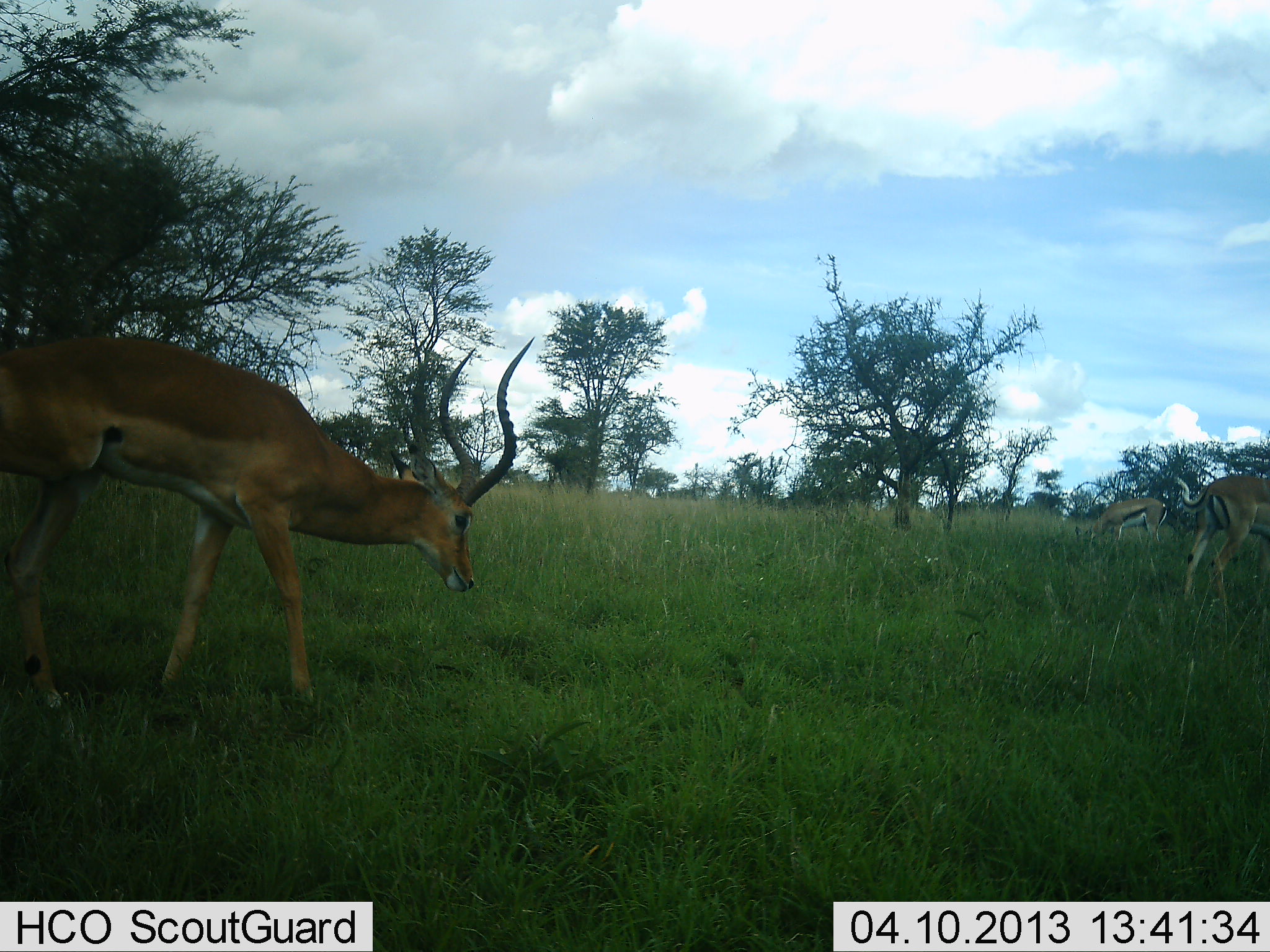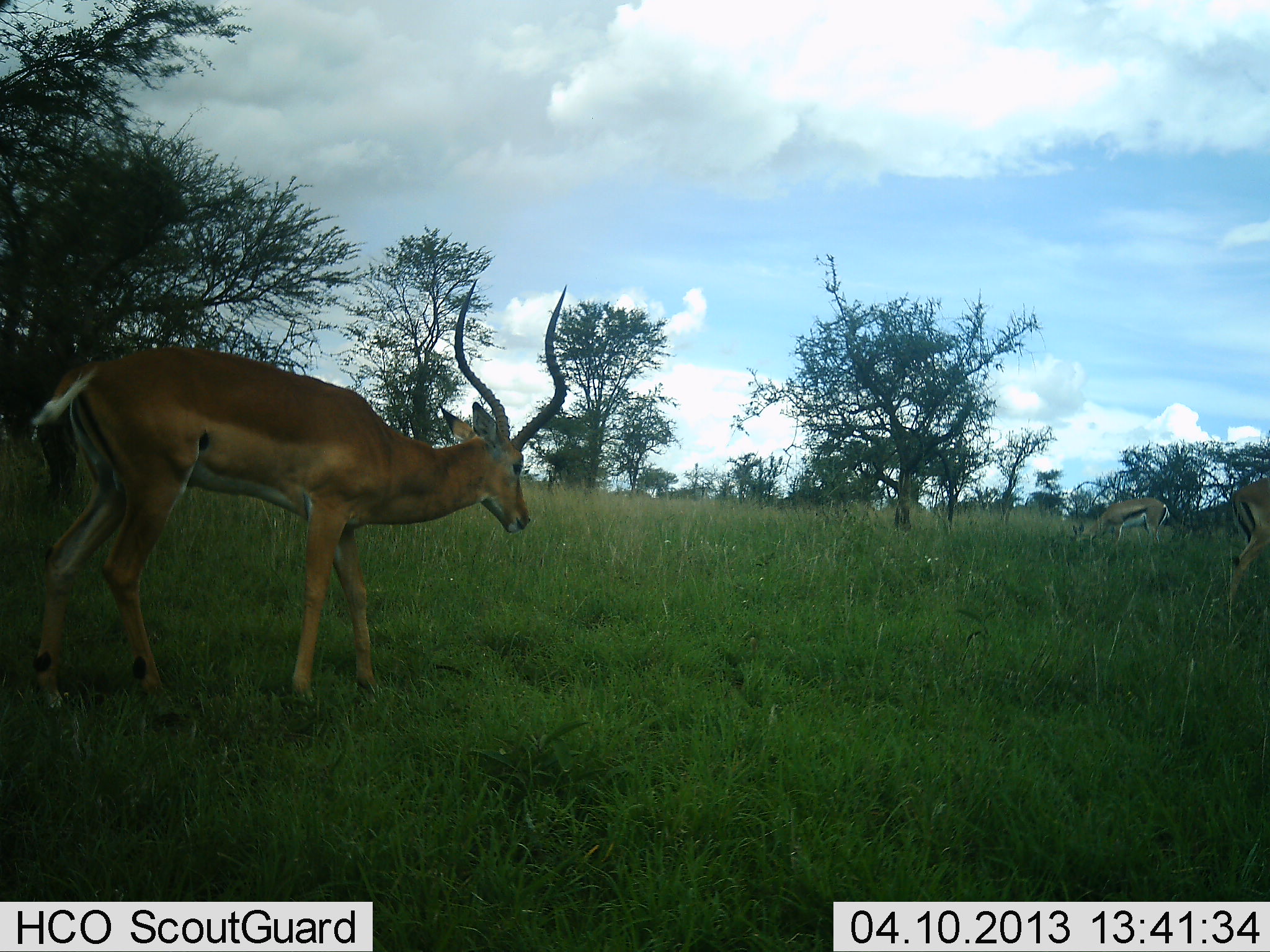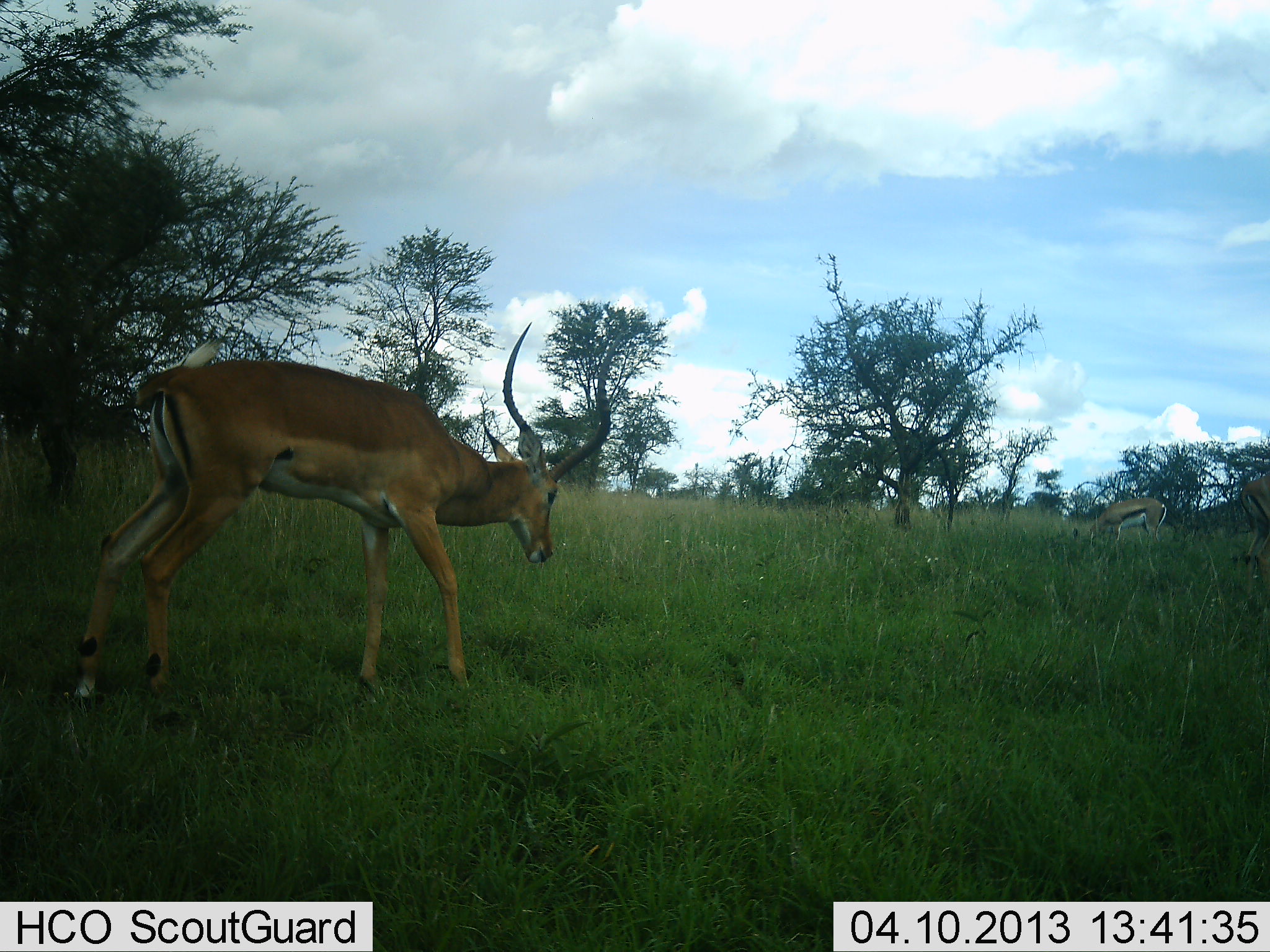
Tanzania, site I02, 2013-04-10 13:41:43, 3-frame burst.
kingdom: Animalia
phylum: Chordata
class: Mammalia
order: Artiodactyla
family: Bovidae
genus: Aepyceros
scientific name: Aepyceros melampus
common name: impala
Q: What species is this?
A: Impala (Aepyceros melampus).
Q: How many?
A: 2.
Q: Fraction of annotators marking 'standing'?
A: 22%.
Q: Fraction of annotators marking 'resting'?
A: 0%.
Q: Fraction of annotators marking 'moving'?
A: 67%.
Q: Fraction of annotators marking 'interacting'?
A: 0%.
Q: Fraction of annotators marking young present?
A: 0%.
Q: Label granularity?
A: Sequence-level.